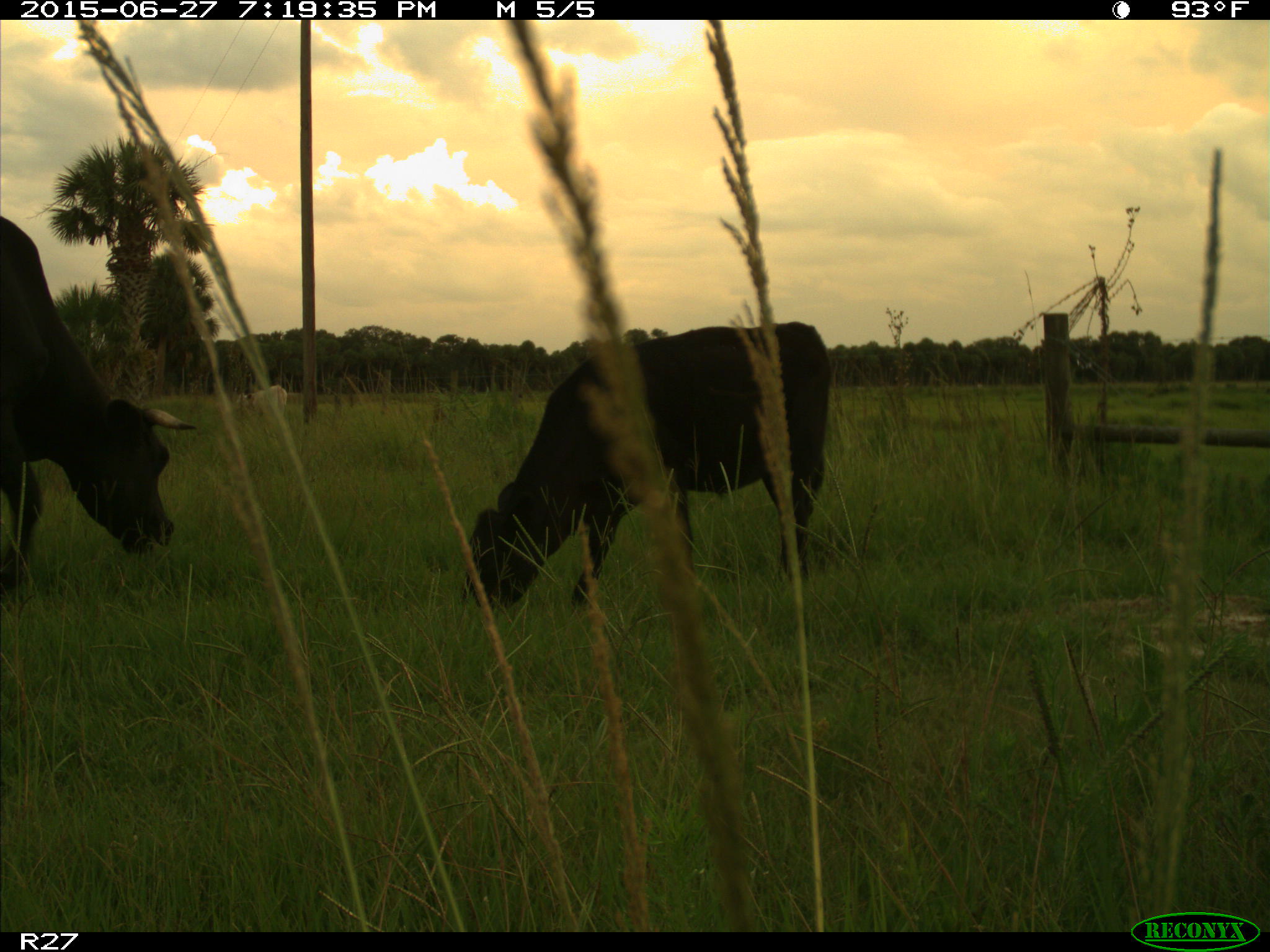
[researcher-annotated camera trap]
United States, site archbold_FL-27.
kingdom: Animalia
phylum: Chordata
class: Mammalia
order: Artiodactyla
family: Bovidae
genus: Bos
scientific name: Bos taurus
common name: domestic cow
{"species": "Bos taurus (domestic cow)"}